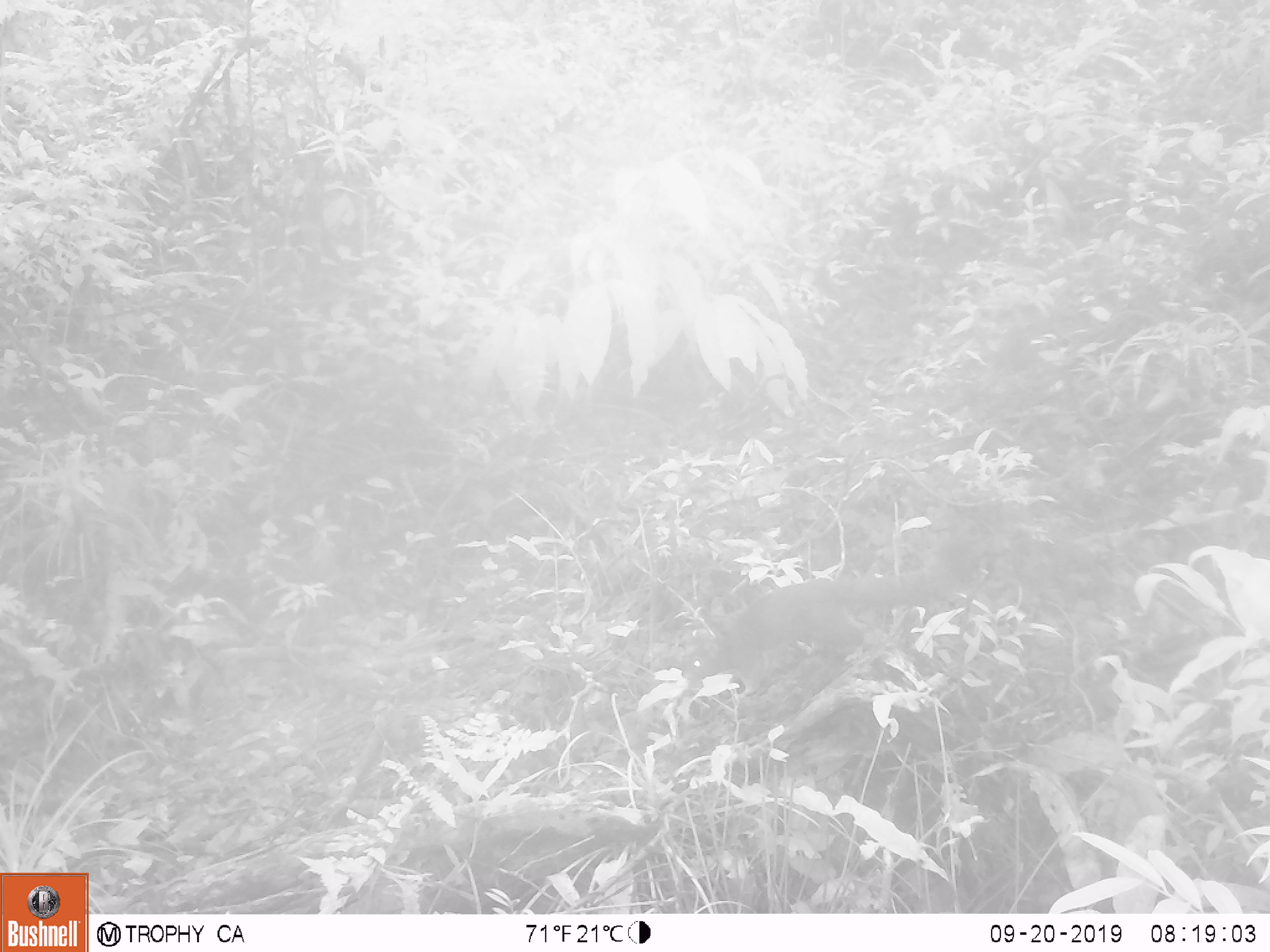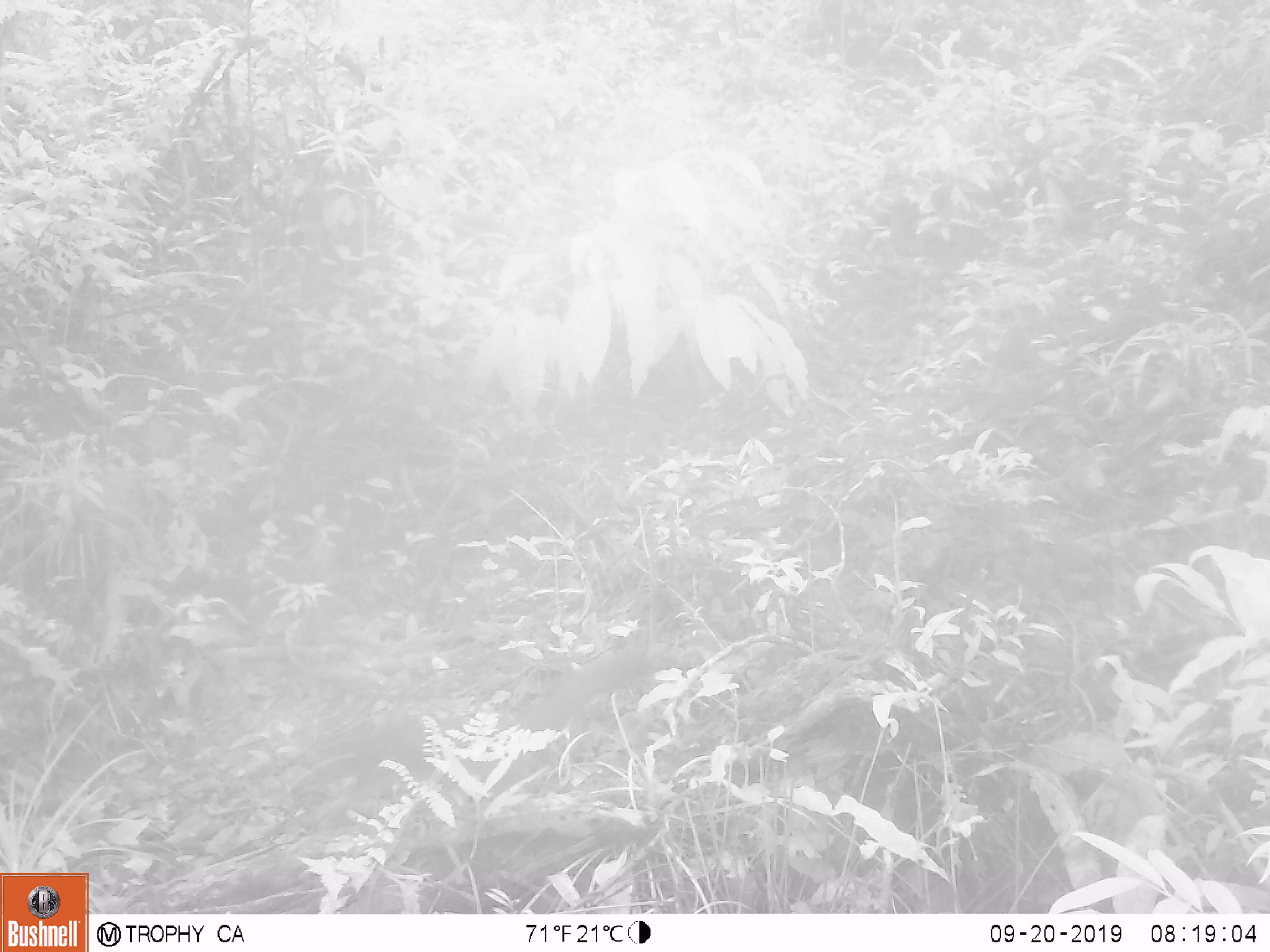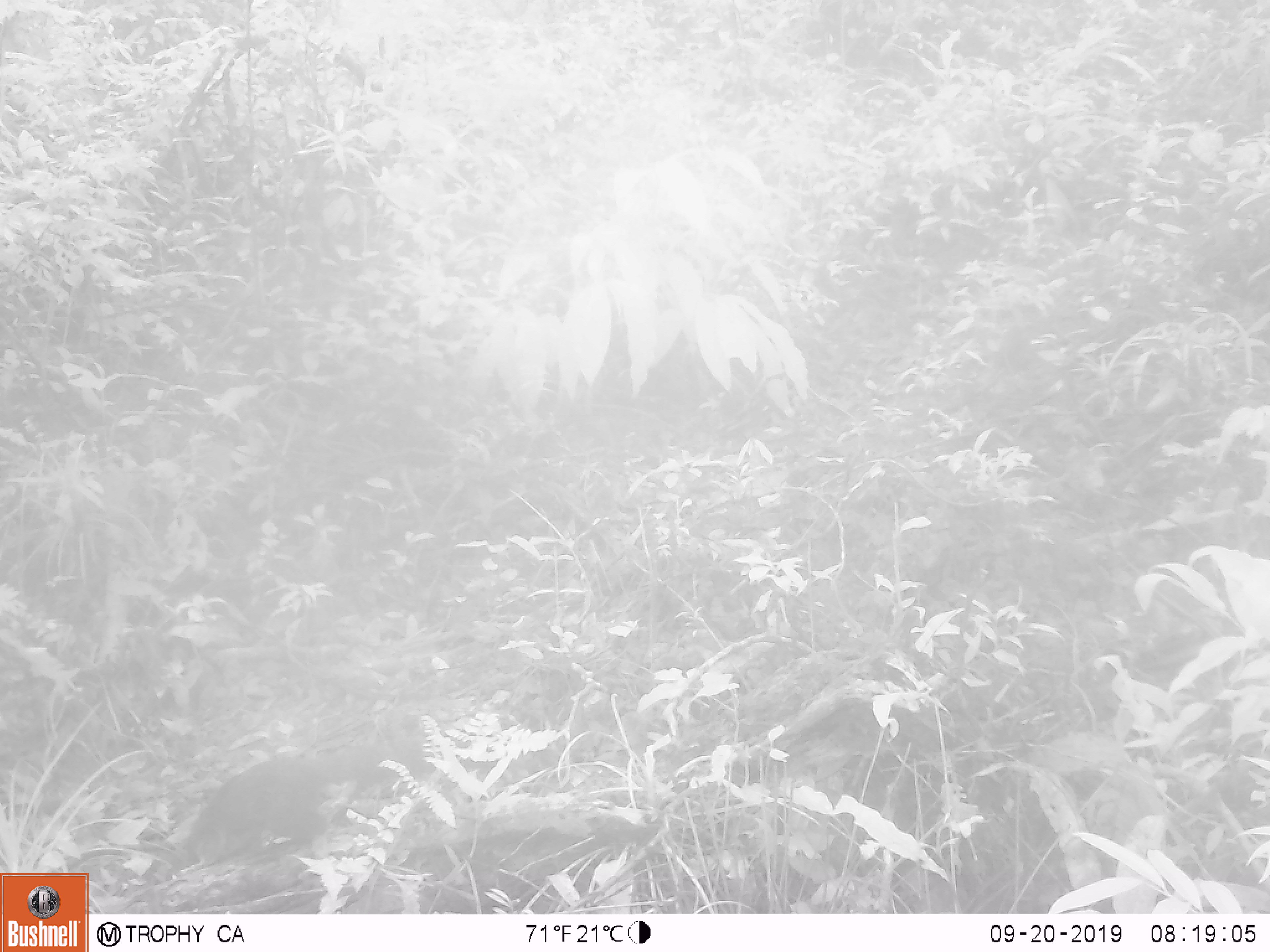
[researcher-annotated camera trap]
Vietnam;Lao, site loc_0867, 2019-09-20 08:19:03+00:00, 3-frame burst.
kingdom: Animalia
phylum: Chordata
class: Mammalia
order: Rodentia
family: Sciuridae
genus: Sciurus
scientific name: Sciurus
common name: squirrel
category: unidentified squirrel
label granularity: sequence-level